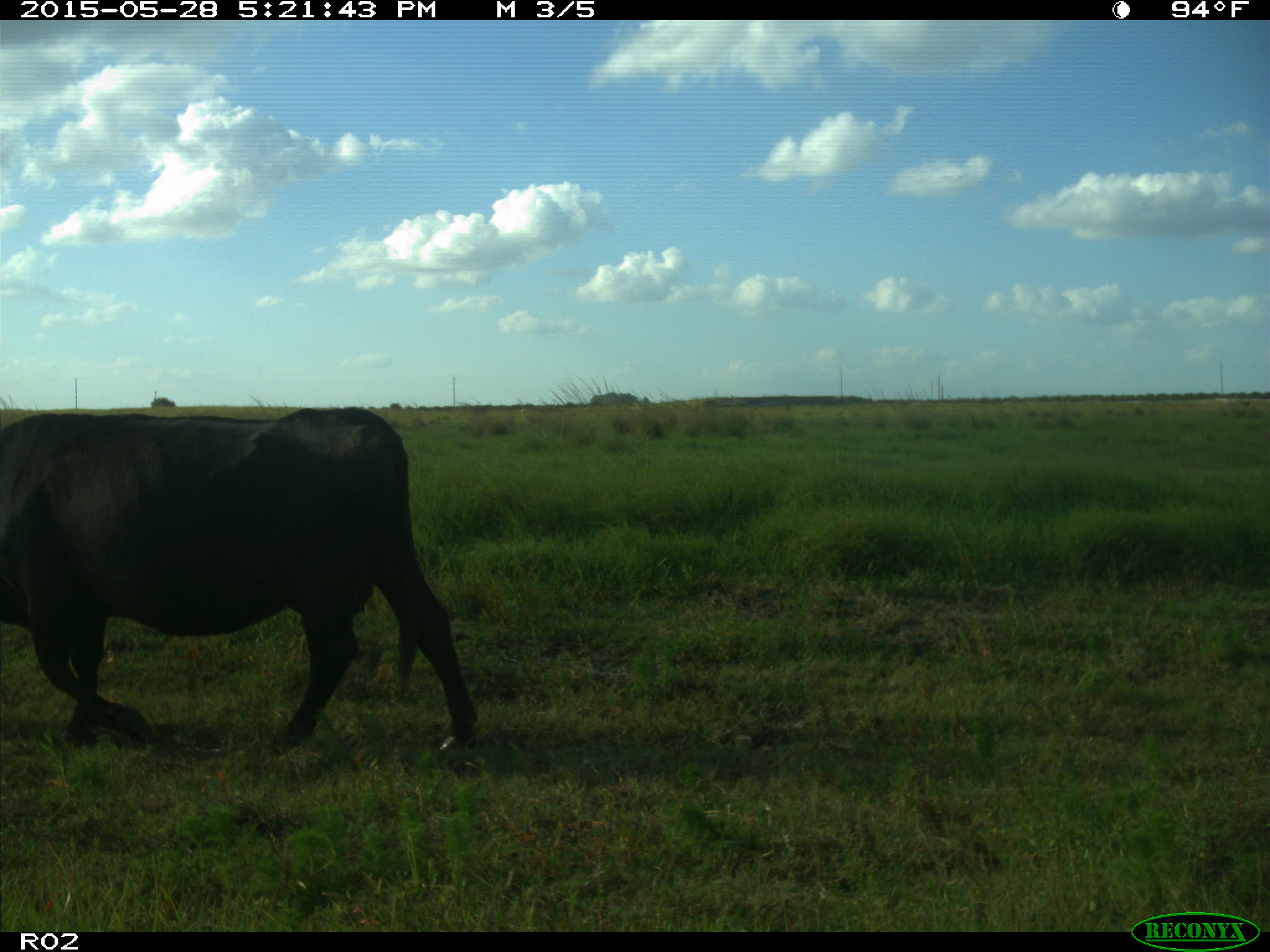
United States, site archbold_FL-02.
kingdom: Animalia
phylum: Chordata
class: Mammalia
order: Artiodactyla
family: Bovidae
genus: Bos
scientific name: Bos taurus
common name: domestic cow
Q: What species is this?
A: Bos taurus (domestic cow).